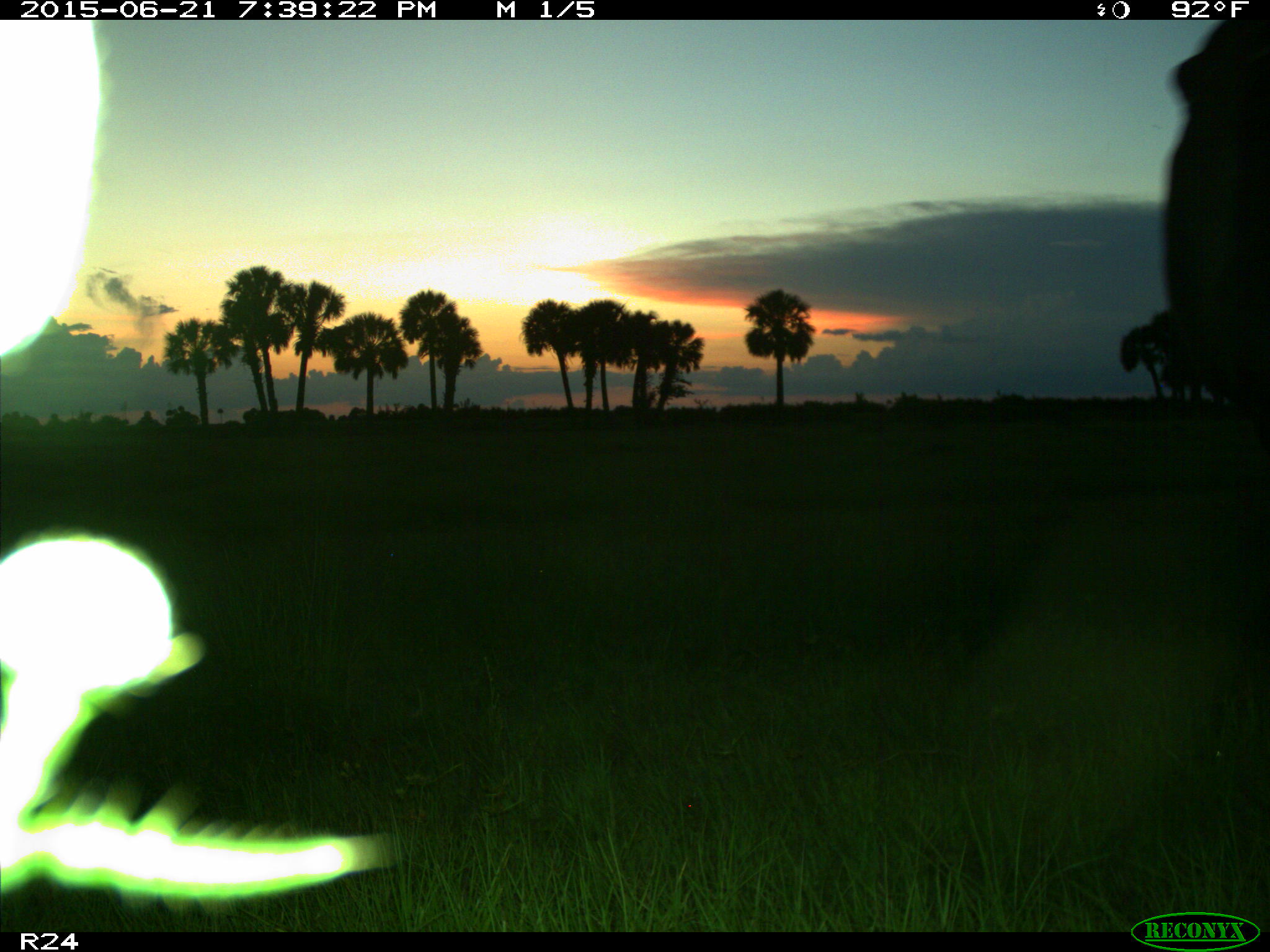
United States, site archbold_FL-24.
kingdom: Animalia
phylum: Chordata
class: Mammalia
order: Artiodactyla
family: Bovidae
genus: Bos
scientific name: Bos taurus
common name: domestic cow